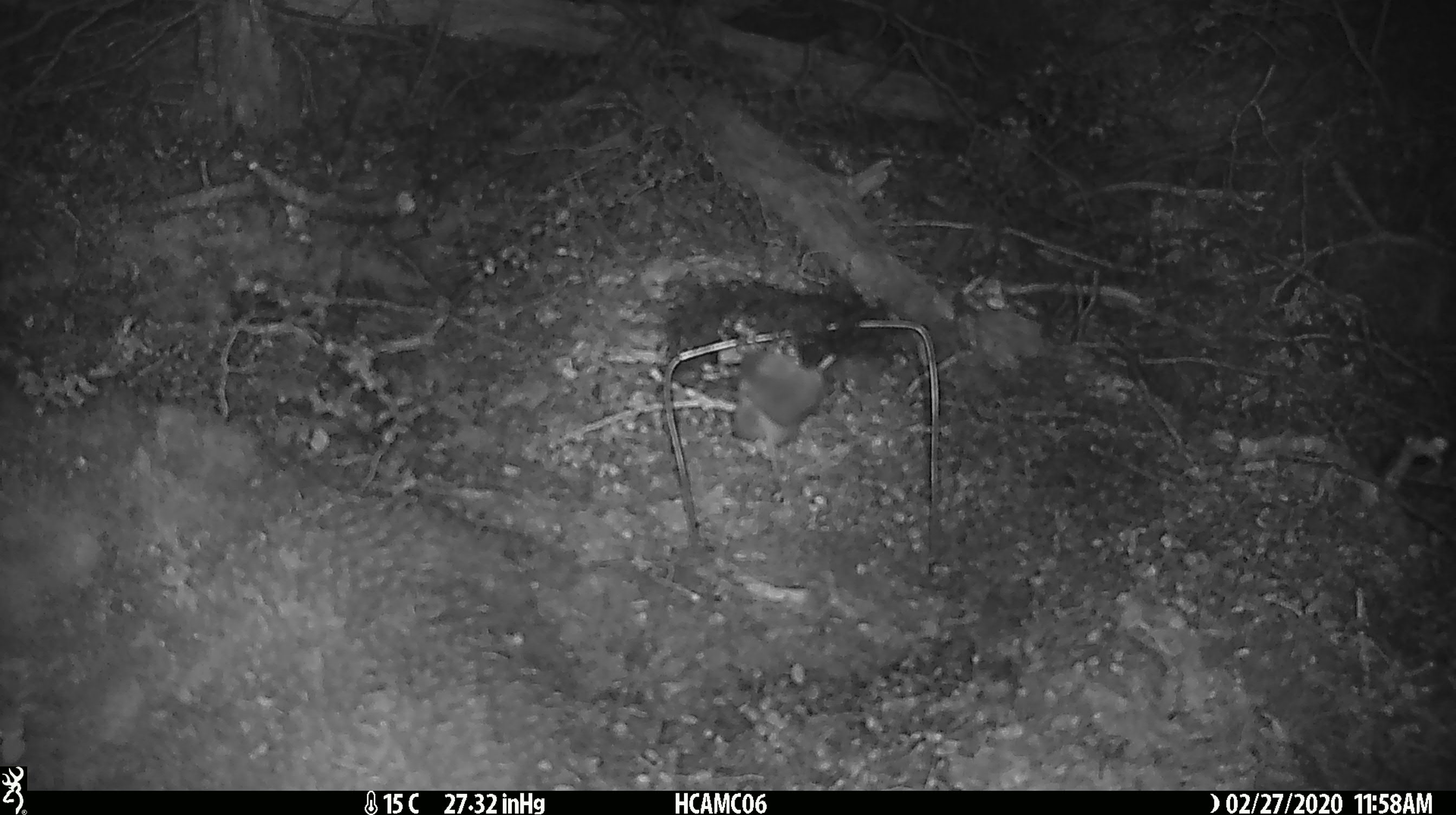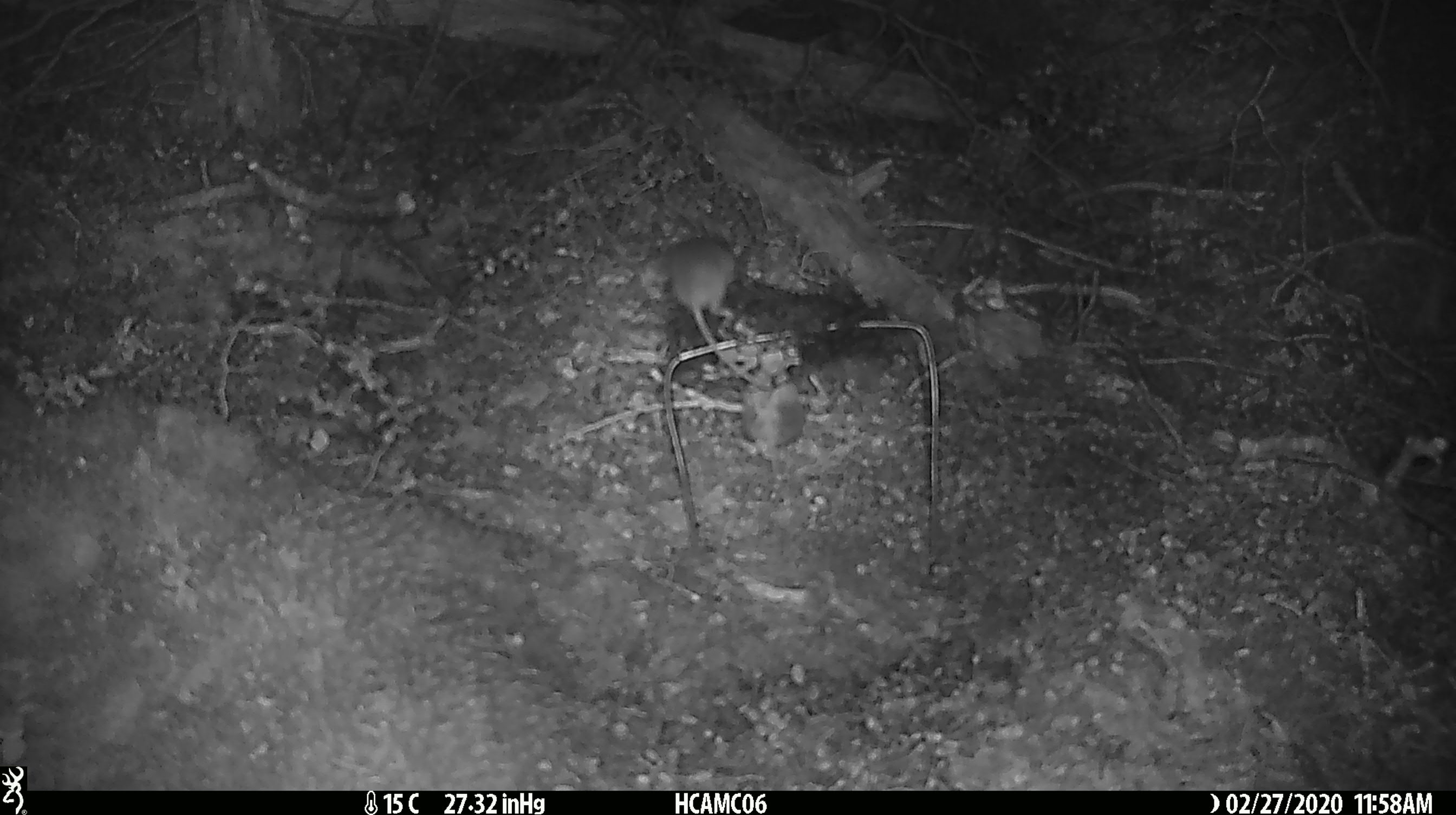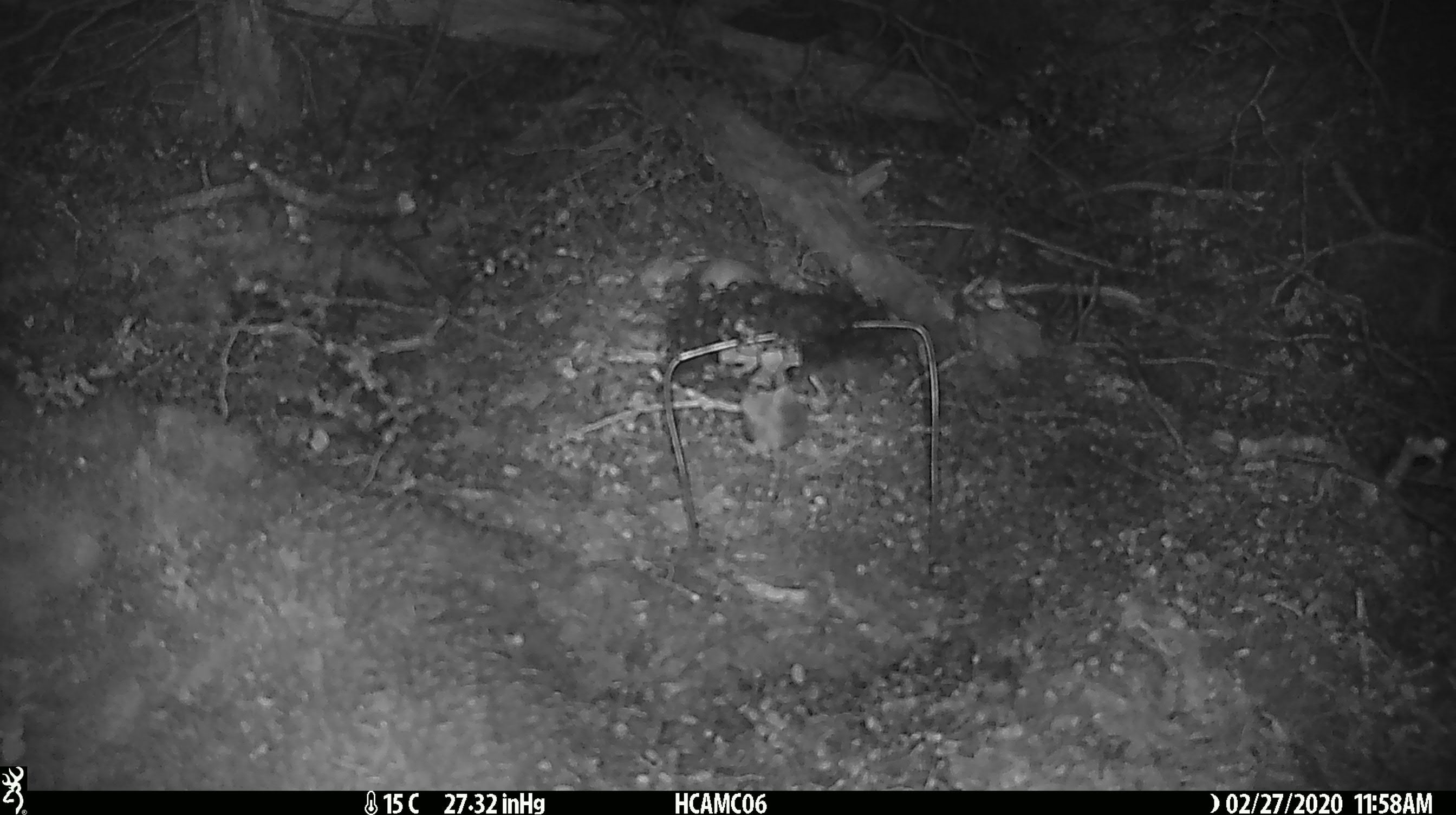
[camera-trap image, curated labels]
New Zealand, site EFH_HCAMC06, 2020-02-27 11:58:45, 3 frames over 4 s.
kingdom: Animalia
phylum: Chordata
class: Mammalia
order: Rodentia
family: Muridae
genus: Mus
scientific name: Mus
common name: mouse